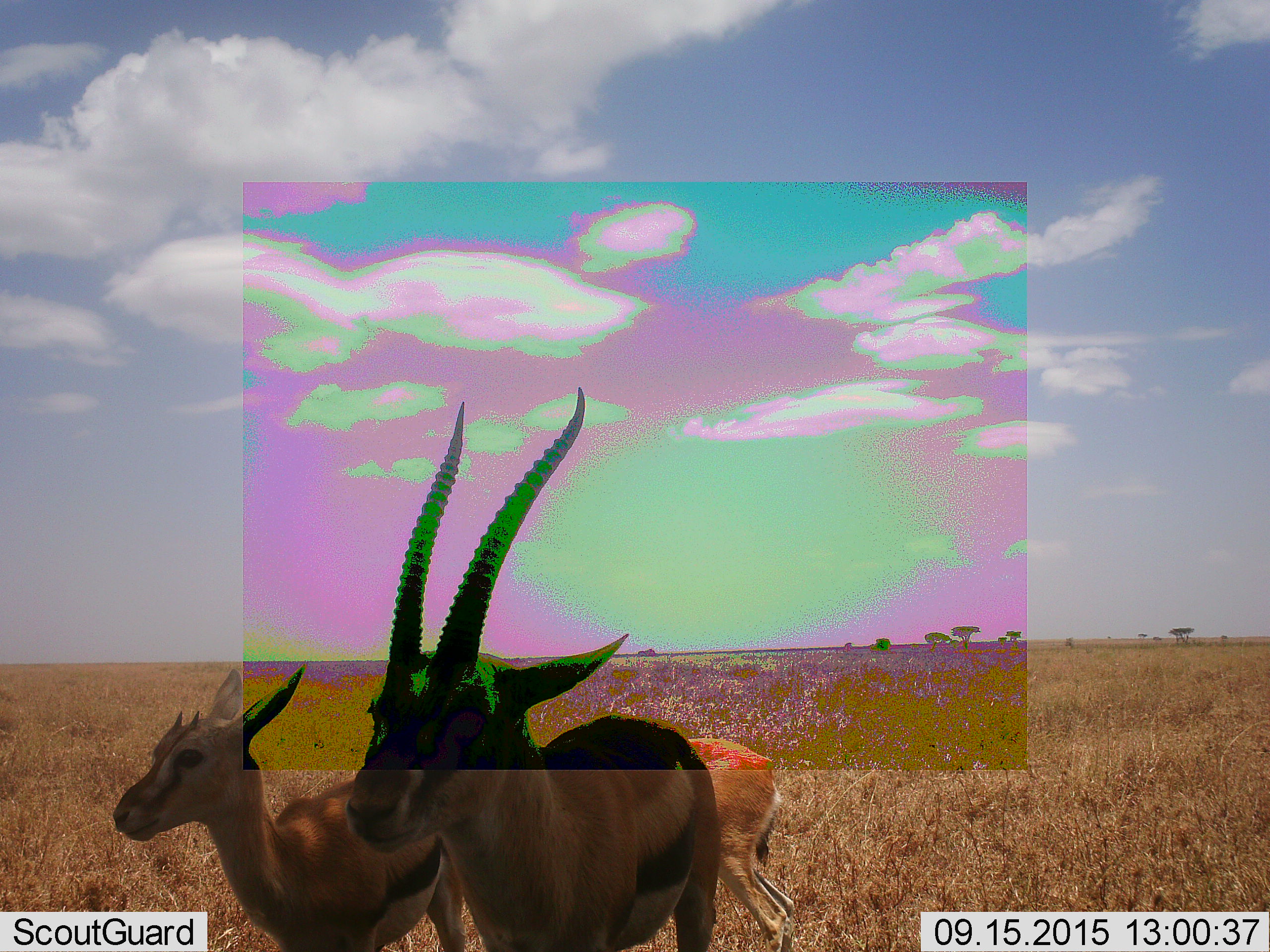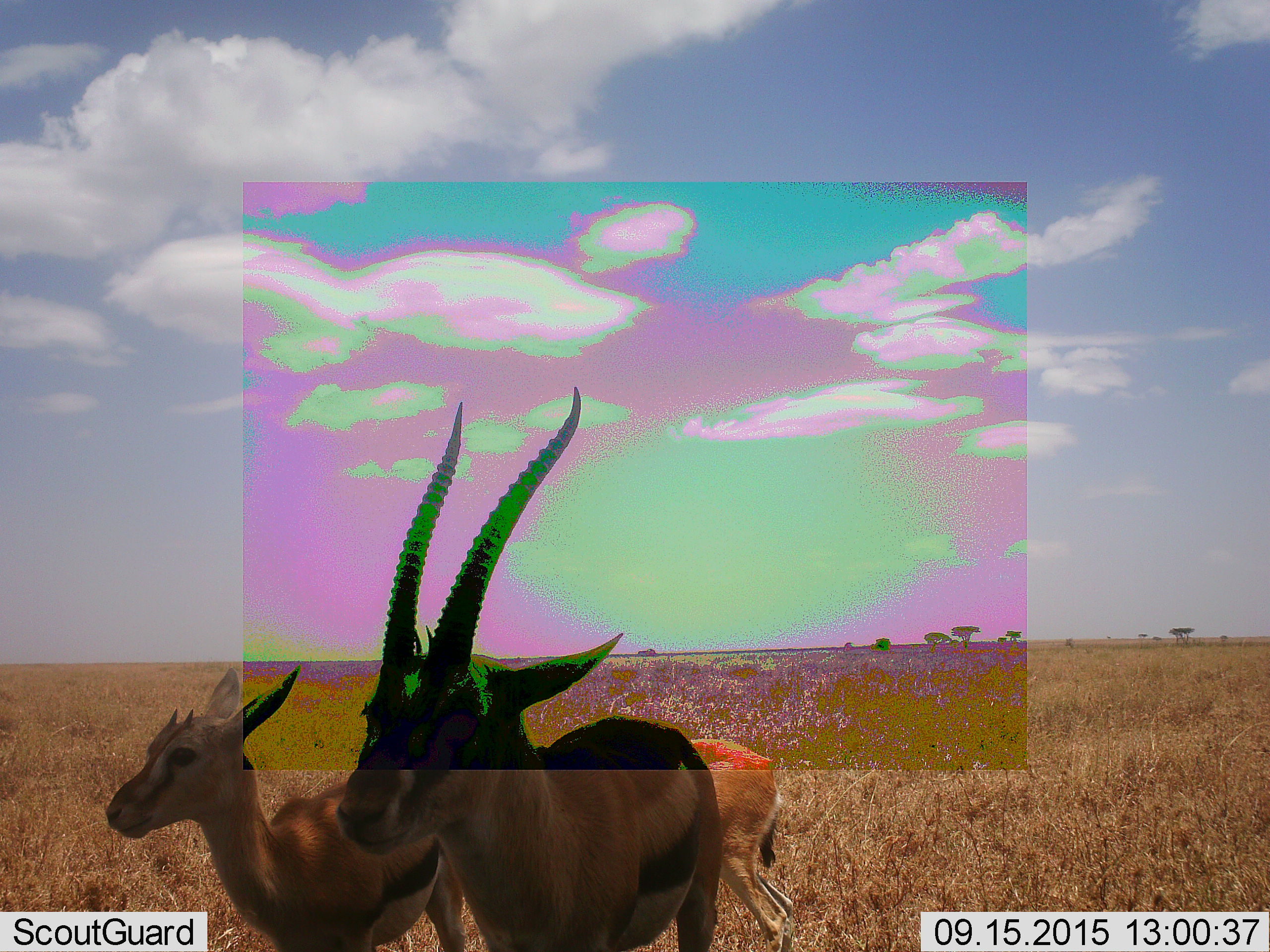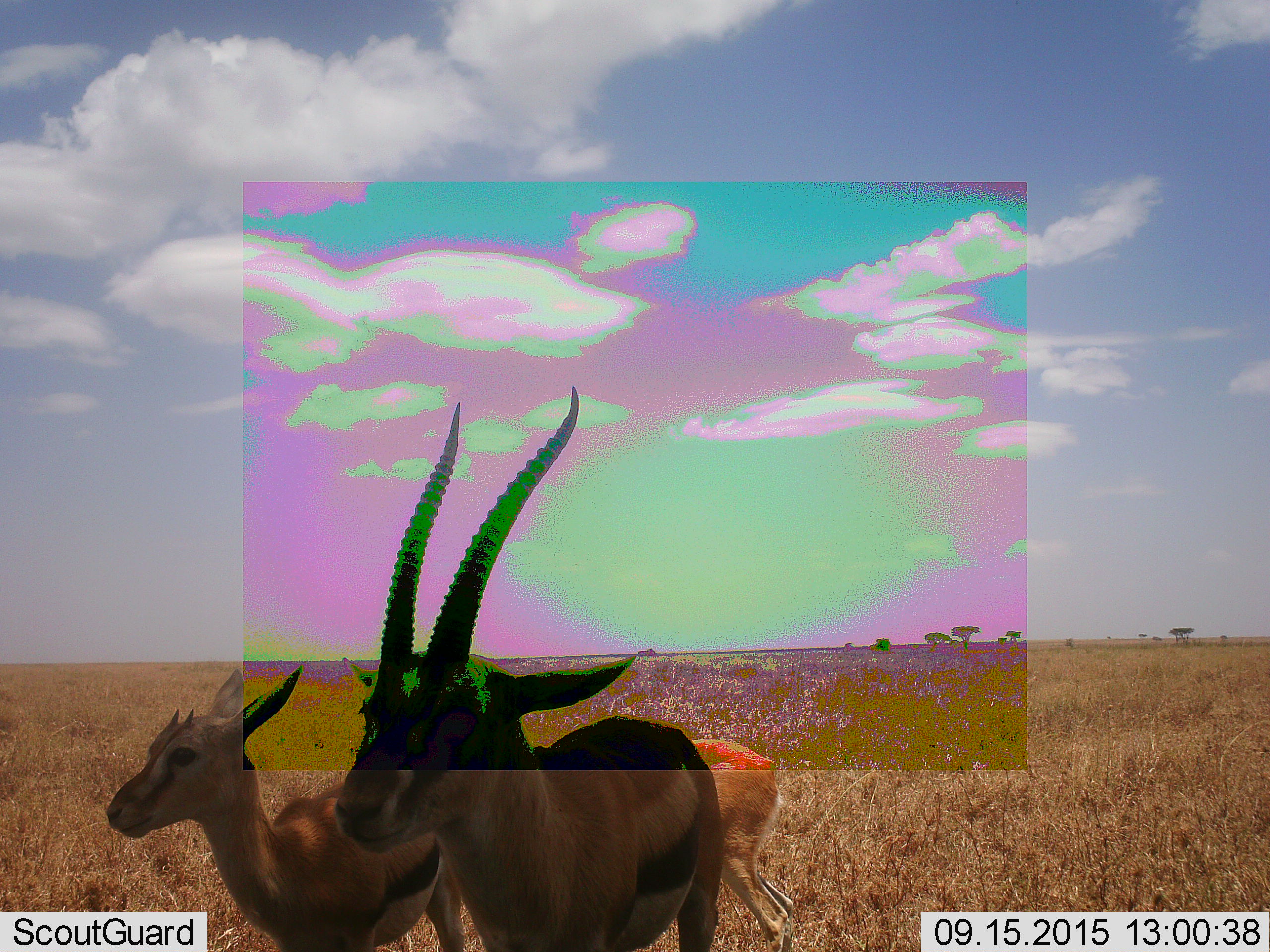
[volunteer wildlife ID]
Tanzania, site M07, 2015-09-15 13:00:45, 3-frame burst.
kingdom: Animalia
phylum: Chordata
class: Mammalia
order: Artiodactyla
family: Bovidae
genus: Eudorcas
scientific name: Eudorcas thomsonii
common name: thomson's gazelle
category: gazellethomsons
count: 3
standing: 100%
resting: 0%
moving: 0%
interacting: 0%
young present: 0%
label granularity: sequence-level